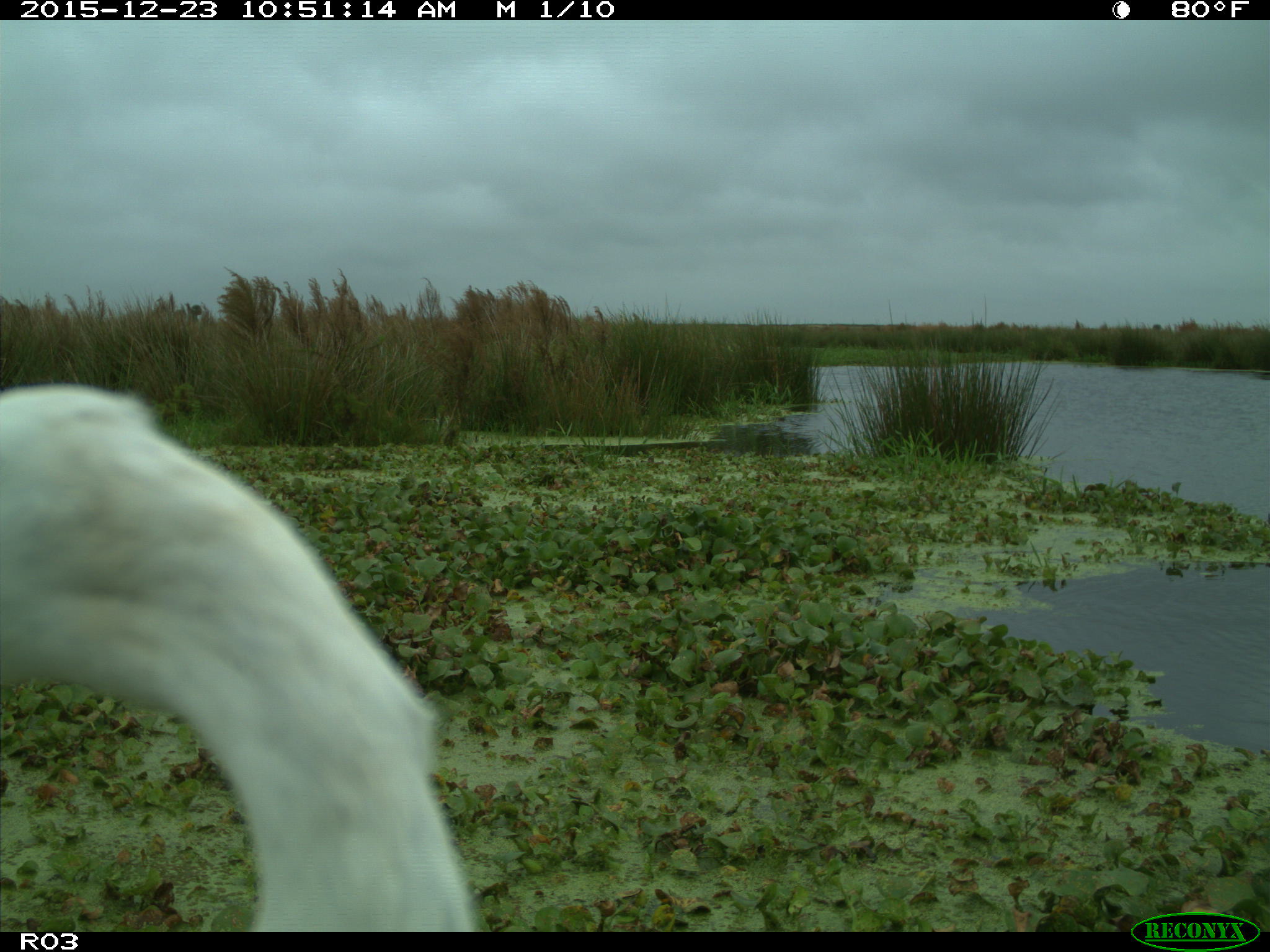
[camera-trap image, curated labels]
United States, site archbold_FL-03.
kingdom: Animalia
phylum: Chordata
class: Aves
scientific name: Aves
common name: birds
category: unidentified bird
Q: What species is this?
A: Unidentified bird (birds) (Aves).